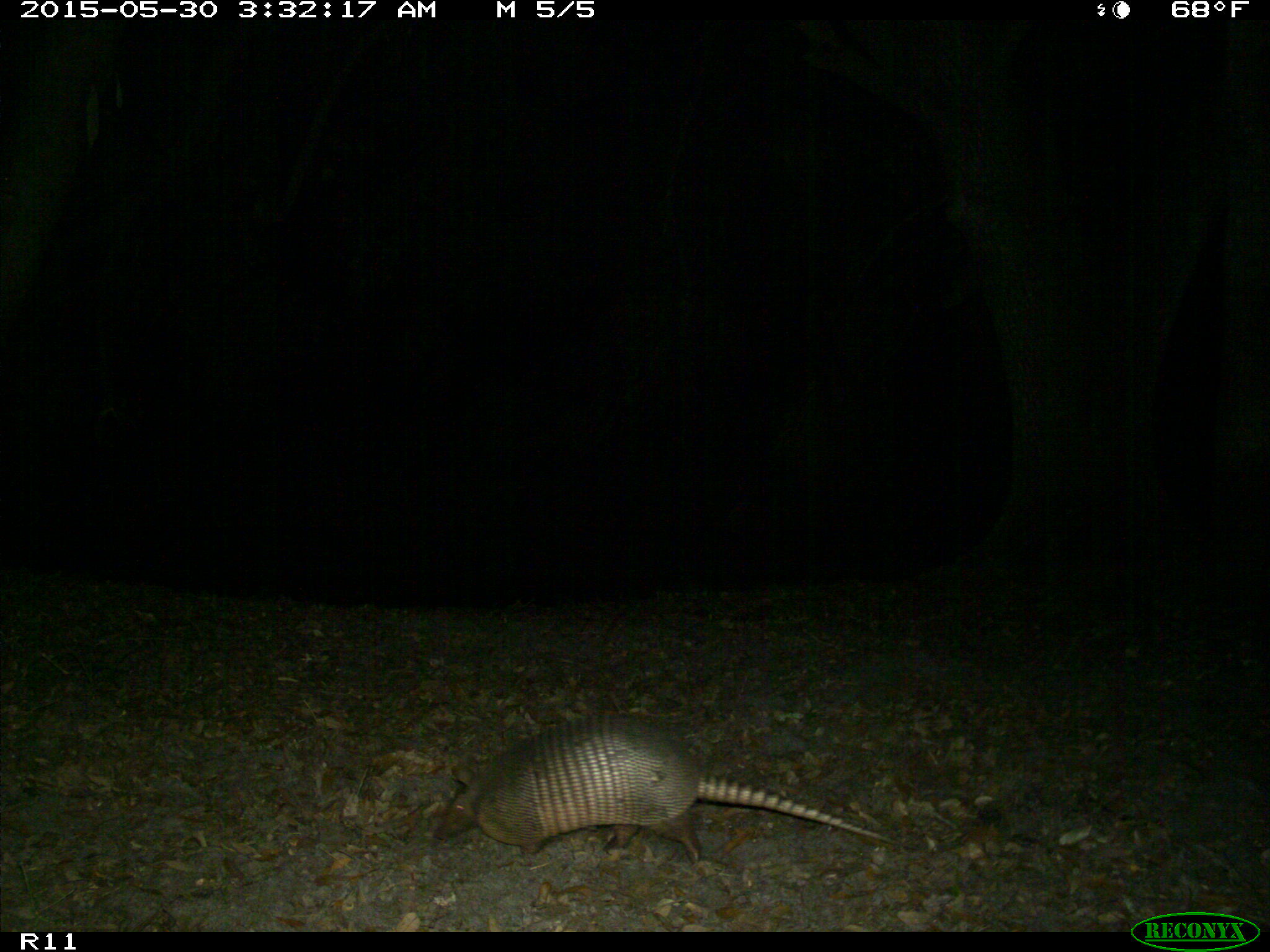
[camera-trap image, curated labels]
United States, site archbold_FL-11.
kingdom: Animalia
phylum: Chordata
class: Mammalia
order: Cingulata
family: Dasypodidae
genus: Dasypus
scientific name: Dasypus novemcinctus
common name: nine-banded armadillo